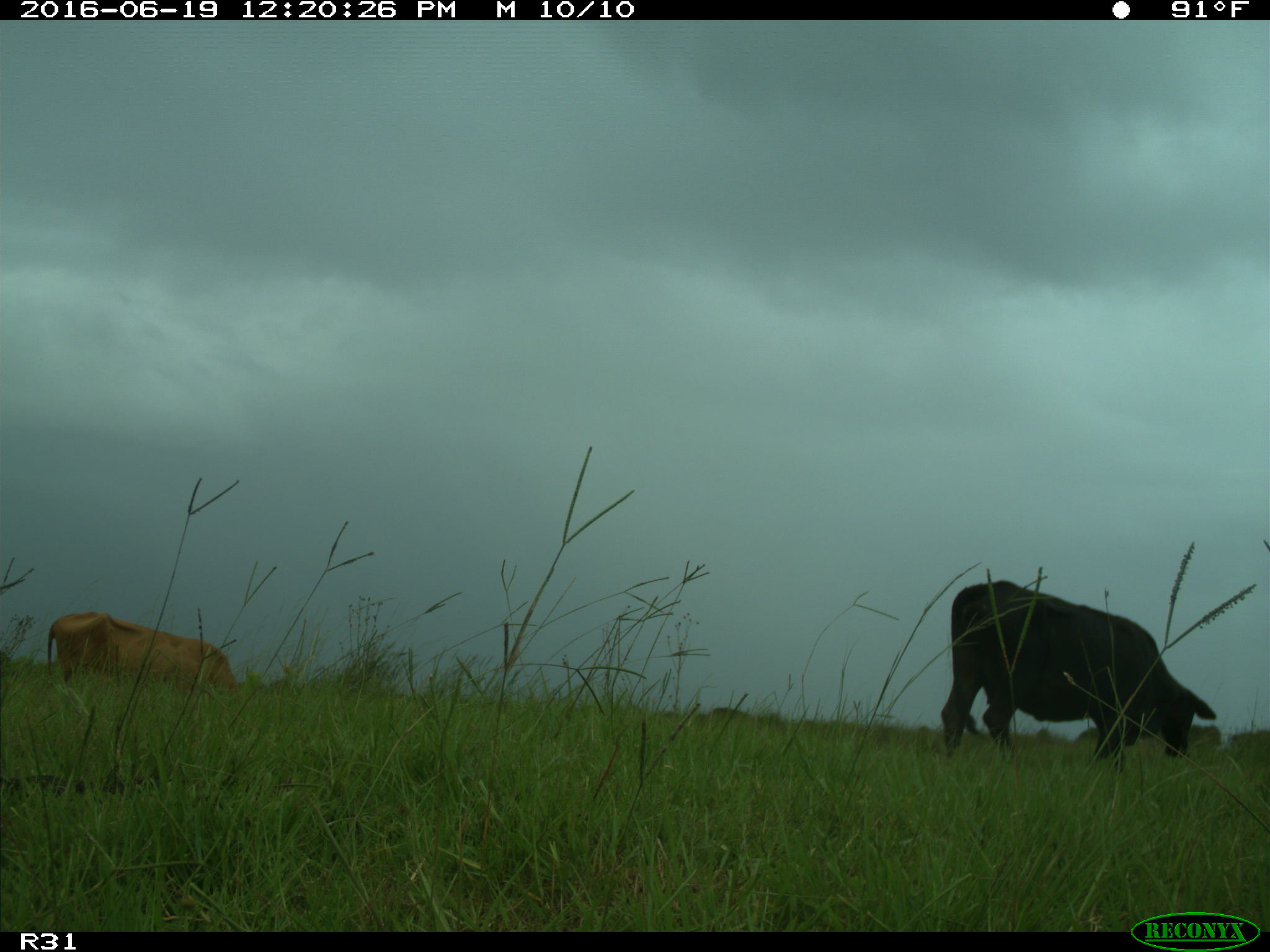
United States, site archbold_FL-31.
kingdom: Animalia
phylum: Chordata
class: Mammalia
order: Artiodactyla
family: Bovidae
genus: Bos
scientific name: Bos taurus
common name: domestic cow